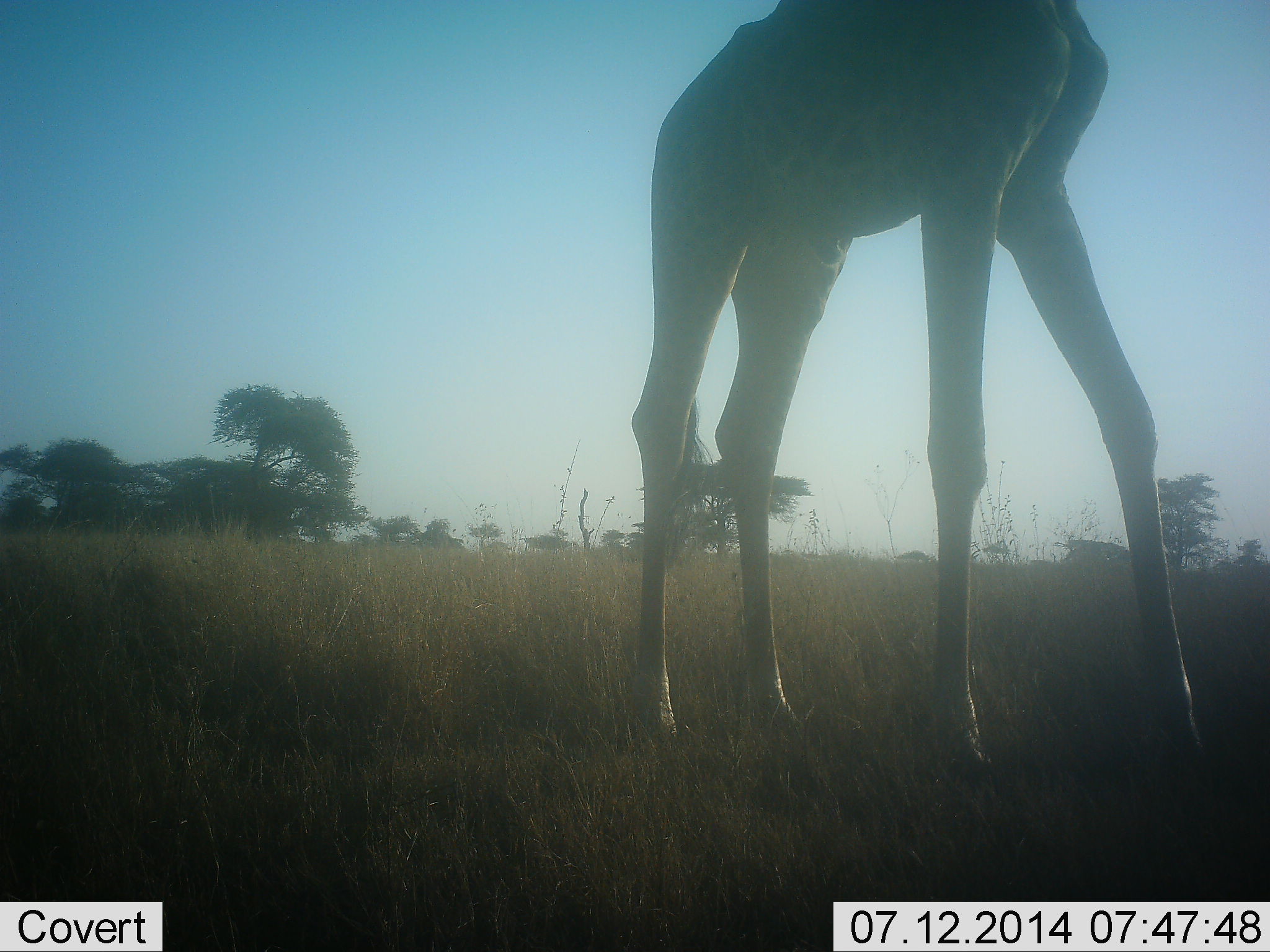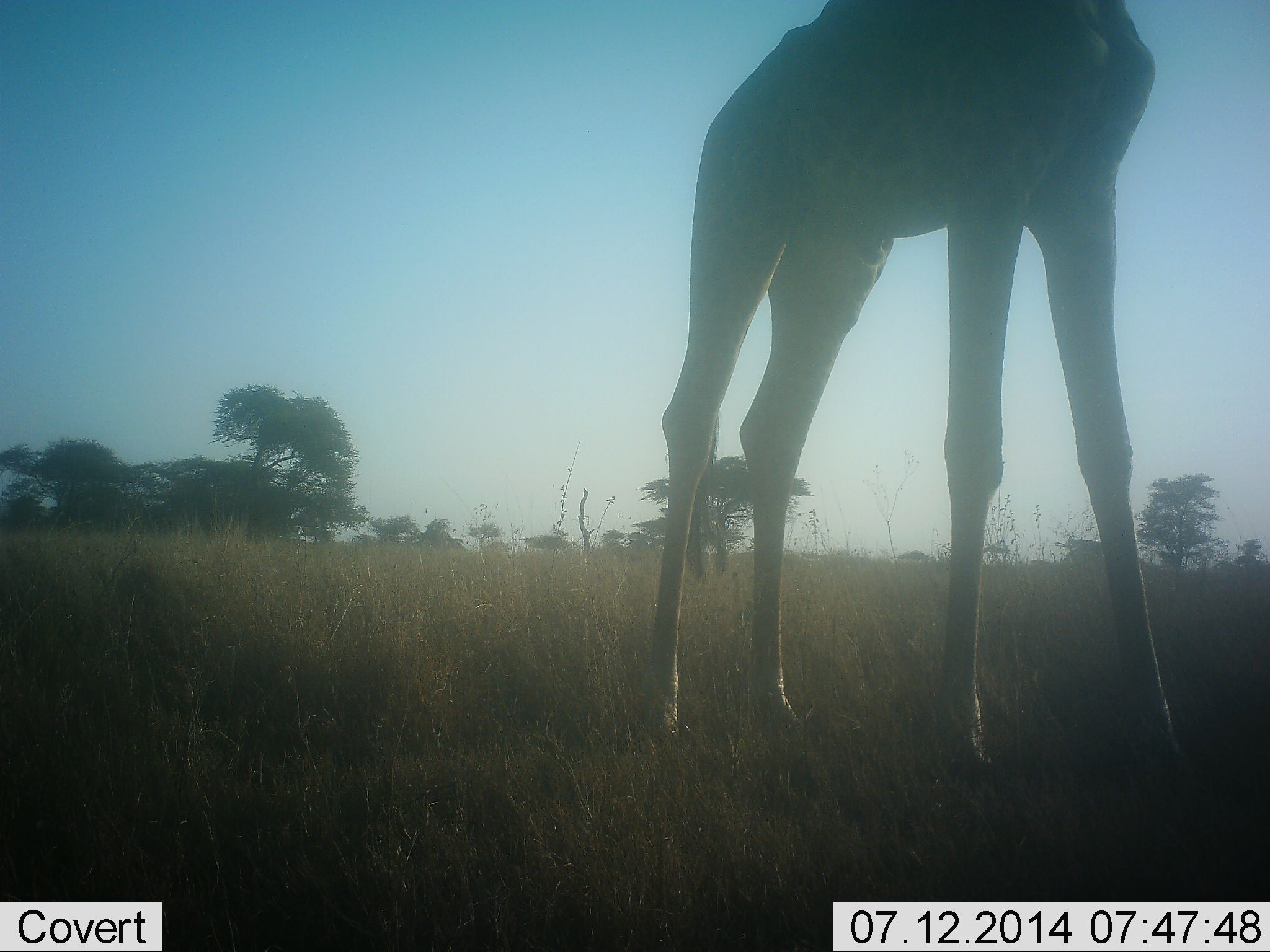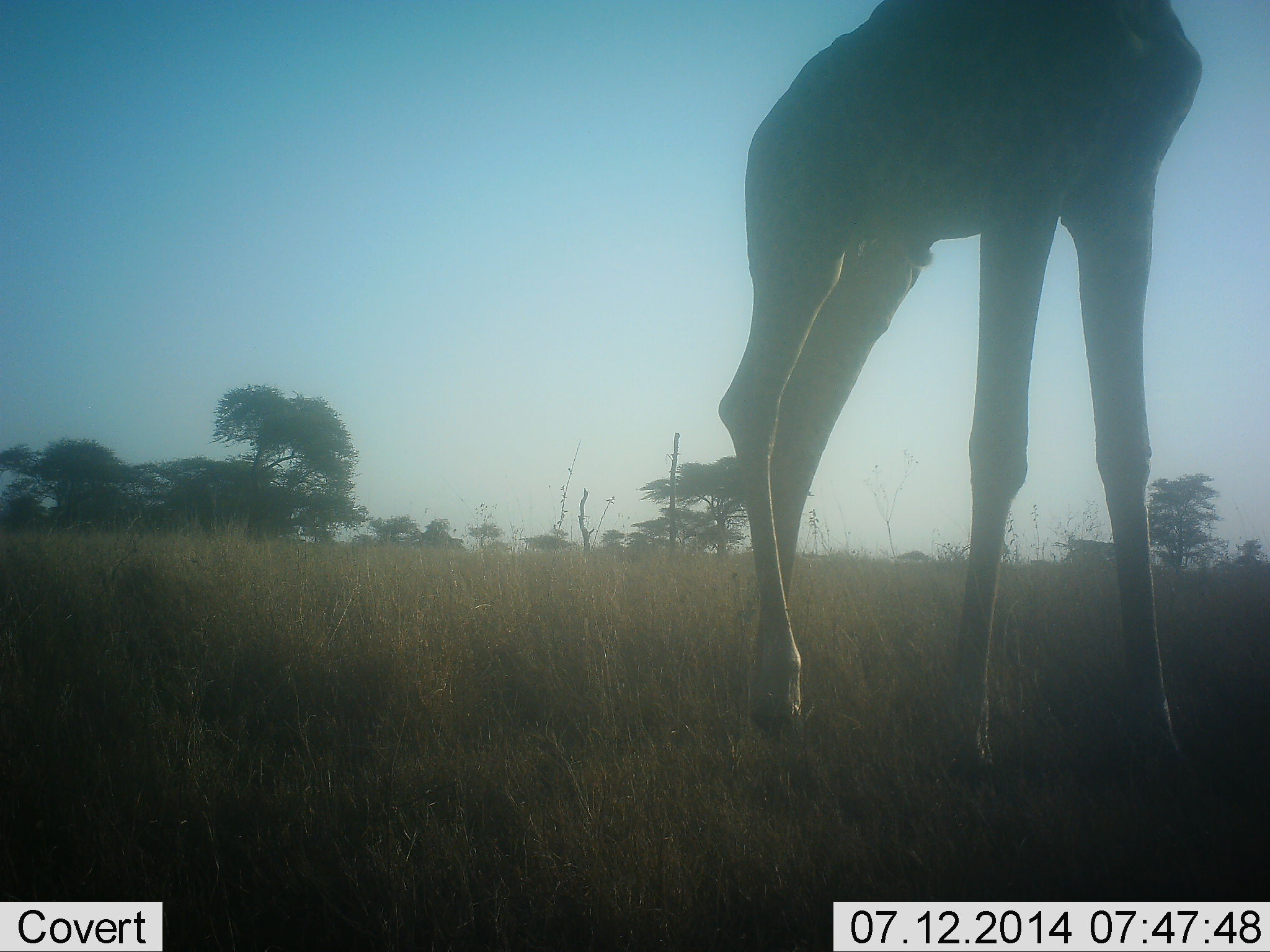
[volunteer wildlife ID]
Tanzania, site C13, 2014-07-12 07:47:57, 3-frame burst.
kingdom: Animalia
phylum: Chordata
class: Mammalia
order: Artiodactyla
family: Giraffidae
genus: Giraffa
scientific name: Giraffa camelopardalis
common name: giraffe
Giraffe (Giraffa camelopardalis), count 1. Behavior (volunteer vote fractions): standing 80%, resting 0%, moving 20%, interacting 0%. Young present (vote fraction): 0%. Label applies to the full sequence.